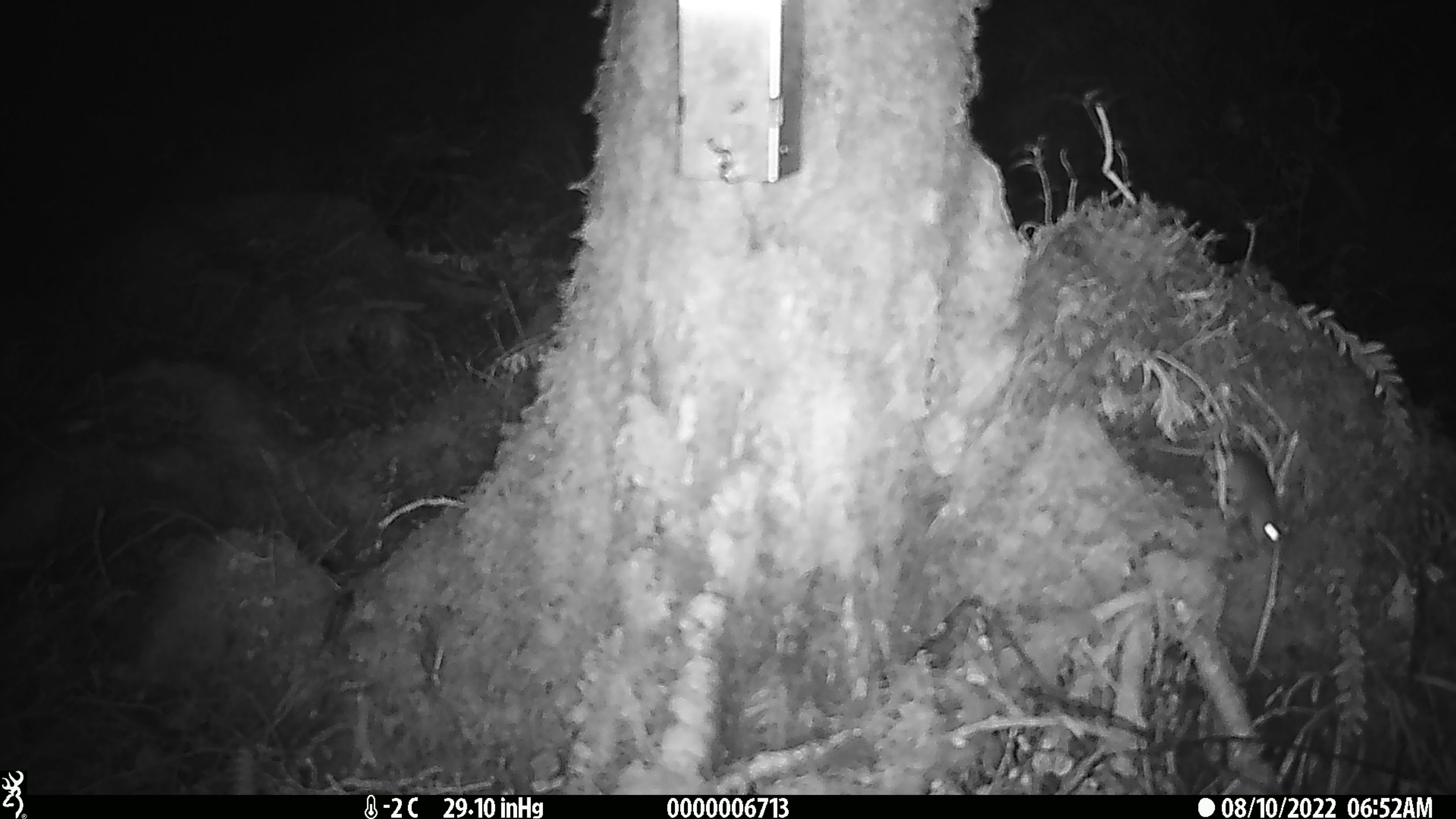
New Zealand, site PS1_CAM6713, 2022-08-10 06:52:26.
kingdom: Animalia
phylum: Chordata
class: Mammalia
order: Rodentia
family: Muridae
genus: Mus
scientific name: Mus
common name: mouse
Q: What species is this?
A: Mouse (Mus).